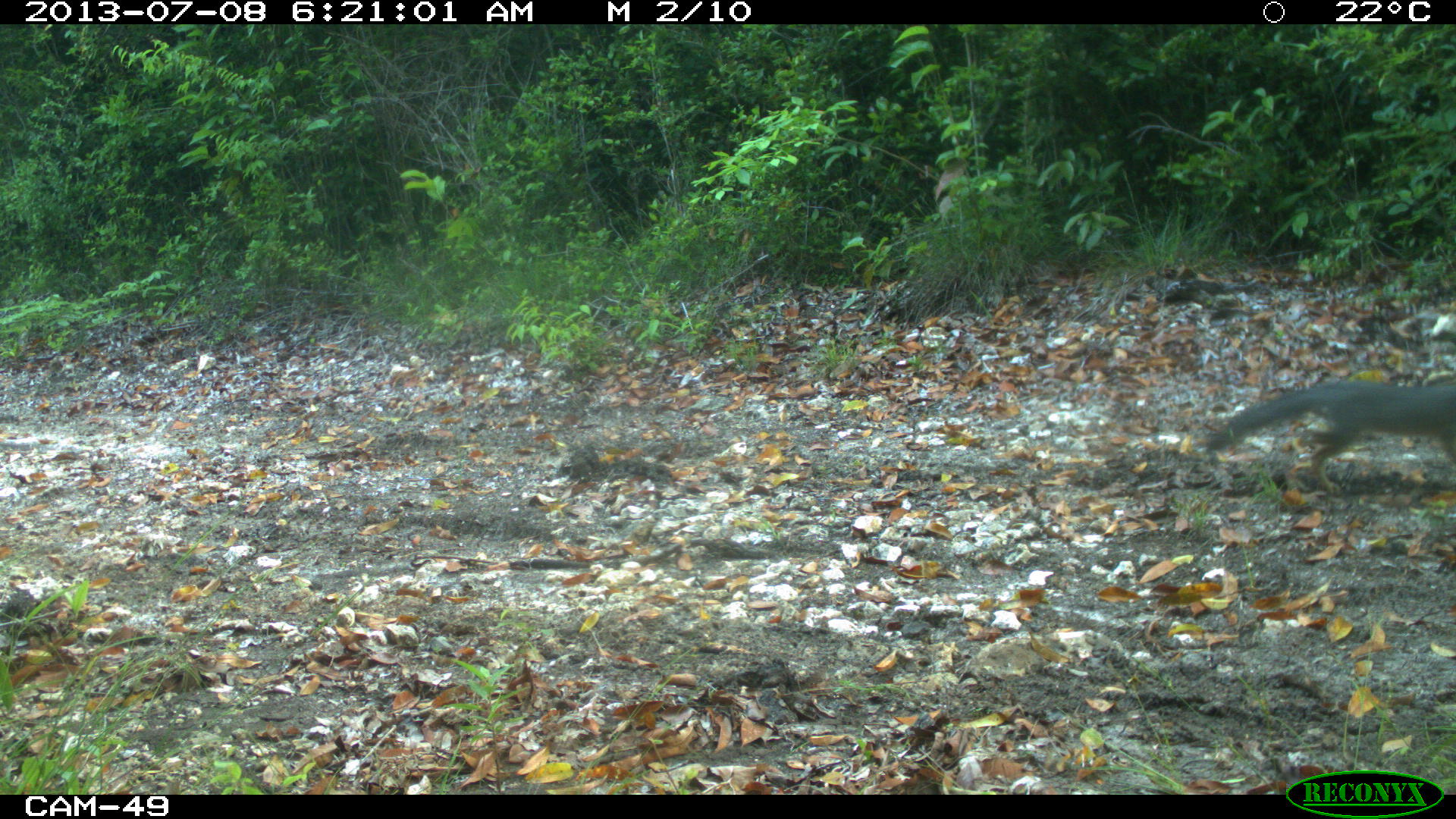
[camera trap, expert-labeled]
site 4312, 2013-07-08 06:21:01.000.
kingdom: Animalia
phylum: Chordata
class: Mammalia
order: Carnivora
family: Canidae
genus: Urocyon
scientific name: Urocyon cinereoargenteus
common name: gray fox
Urocyon cinereoargenteus (gray fox), count 2.